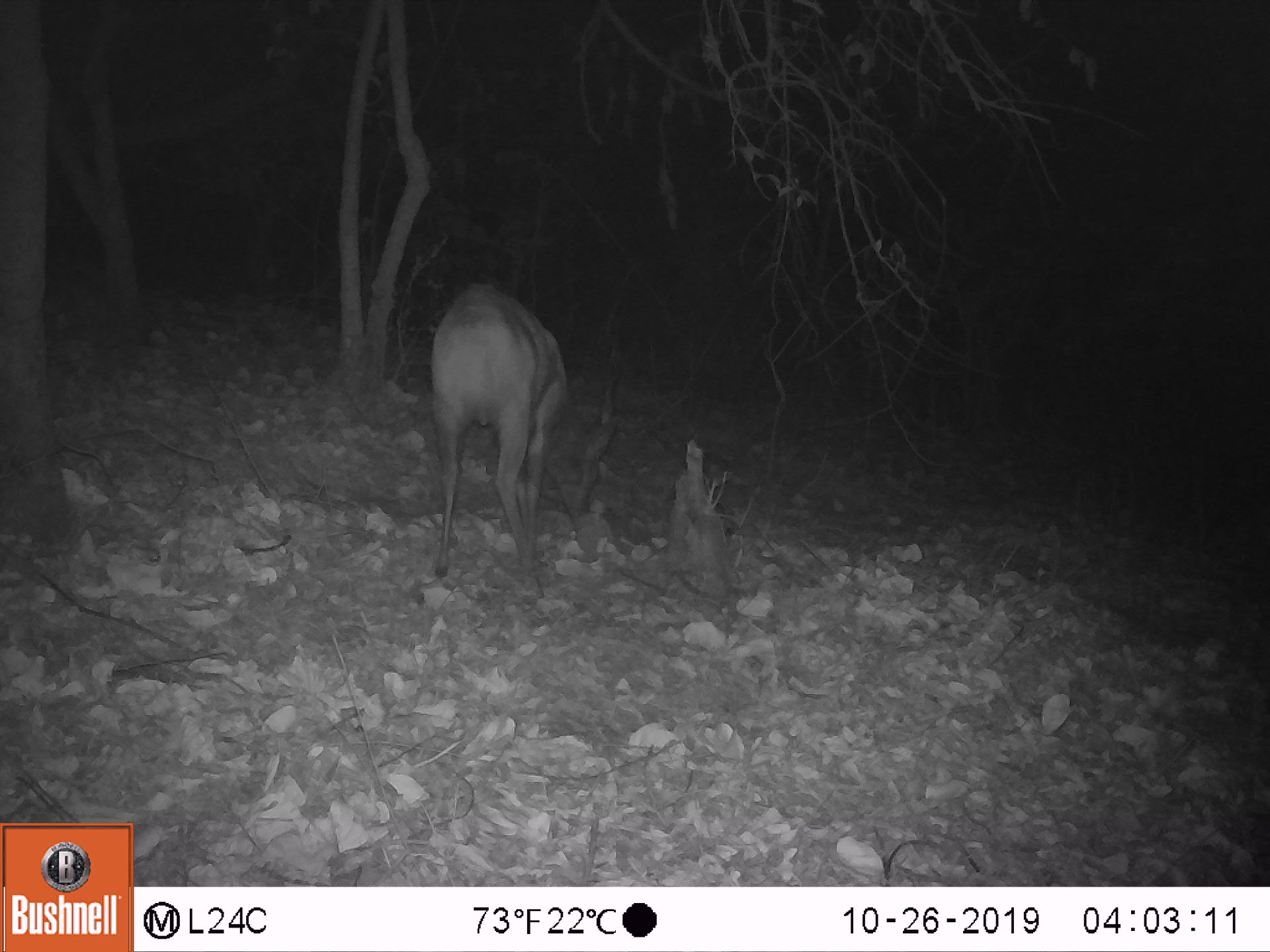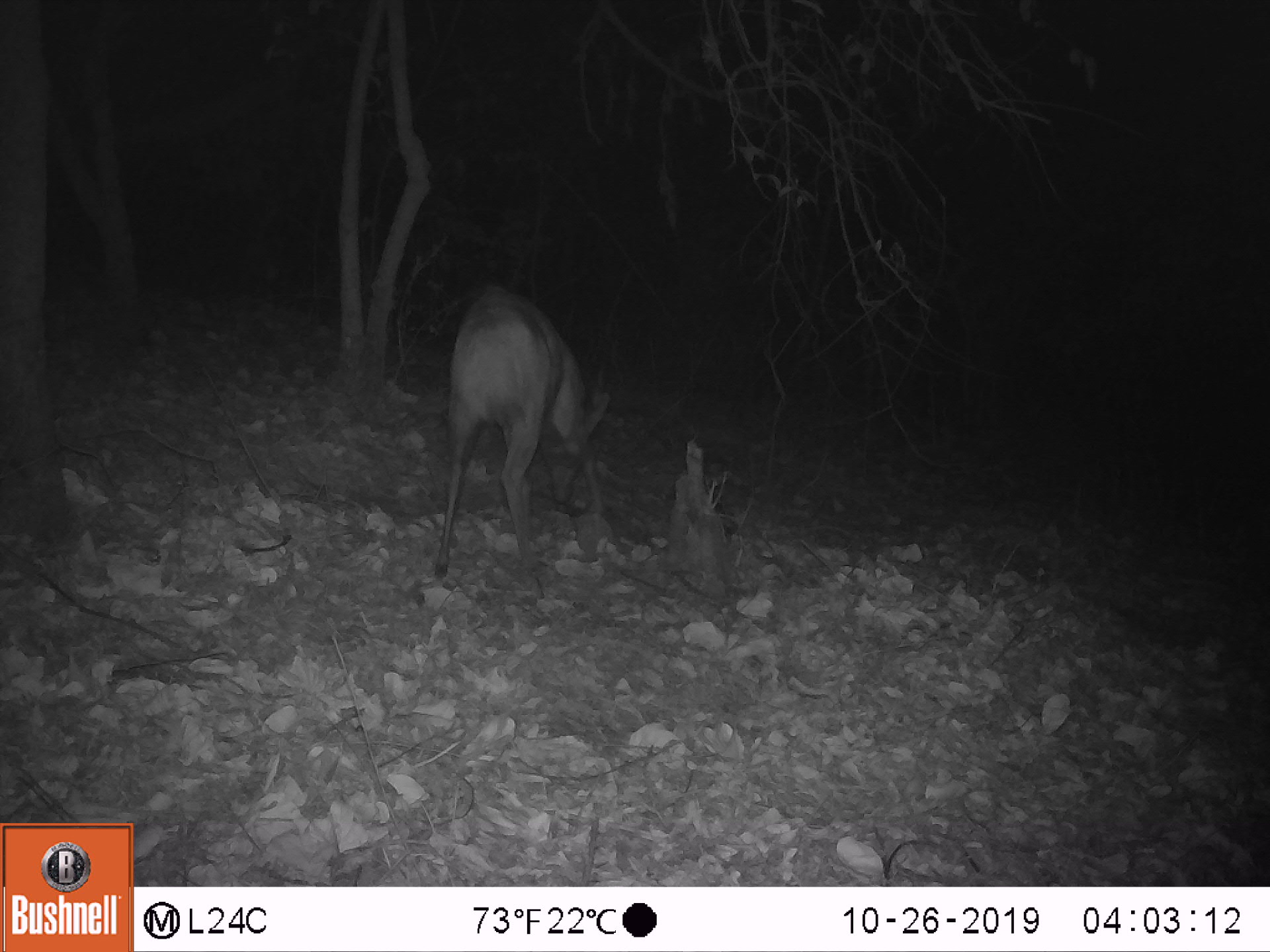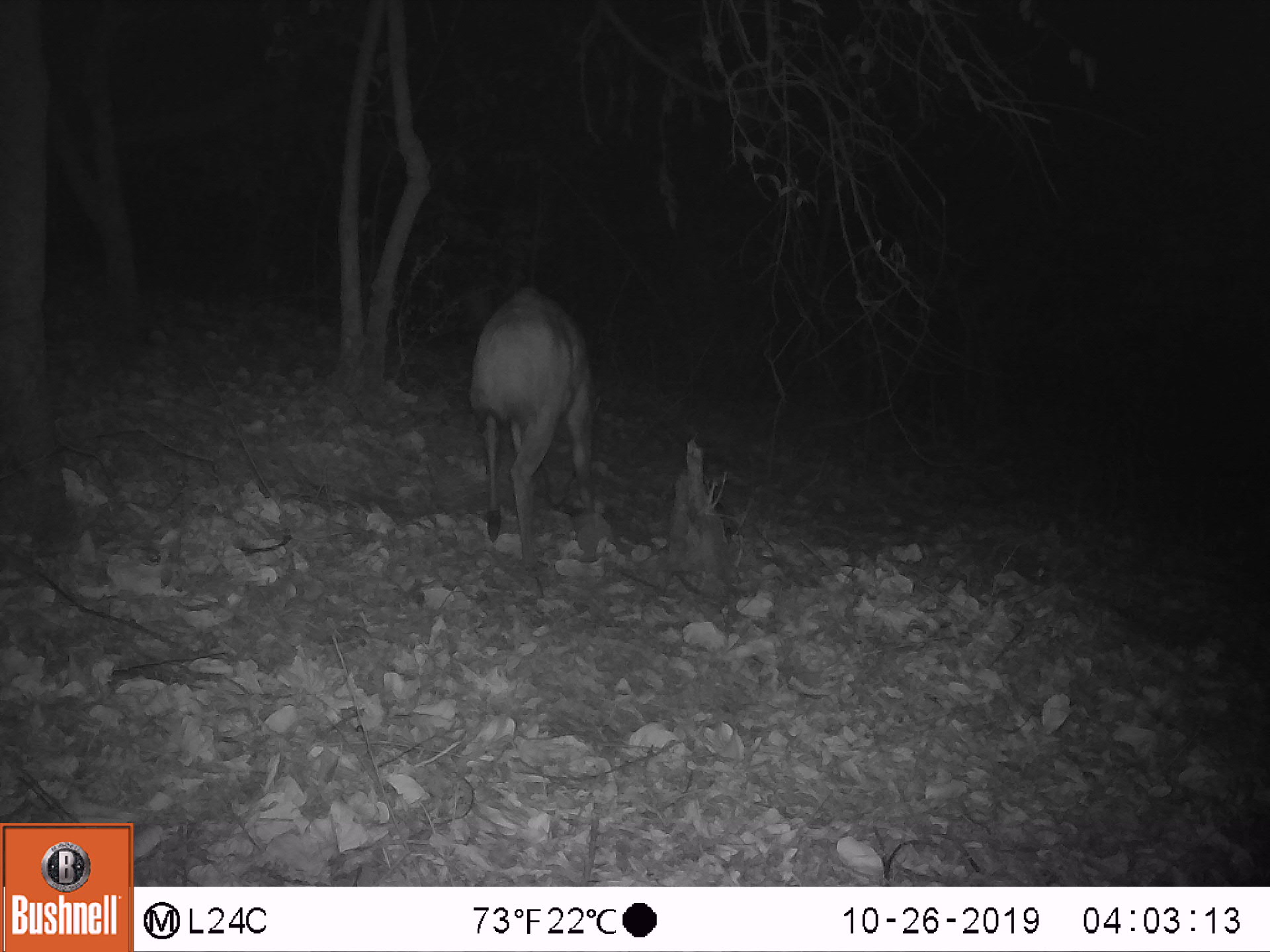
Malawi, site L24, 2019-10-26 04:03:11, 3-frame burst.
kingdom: Animalia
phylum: Chordata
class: Mammalia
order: Artiodactyla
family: Bovidae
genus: Tragelaphus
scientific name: Tragelaphus sylvaticus sylvaticus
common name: cape bushbuck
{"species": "cape bushbuck (Tragelaphus sylvaticus sylvaticus)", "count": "1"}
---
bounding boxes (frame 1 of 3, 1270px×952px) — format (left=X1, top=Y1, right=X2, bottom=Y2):
cape bushbuck: (left=422, top=278, right=630, bottom=595)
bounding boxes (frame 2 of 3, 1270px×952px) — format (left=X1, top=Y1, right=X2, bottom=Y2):
cape bushbuck: (left=432, top=277, right=616, bottom=589)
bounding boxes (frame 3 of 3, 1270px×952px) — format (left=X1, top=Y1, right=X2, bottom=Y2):
cape bushbuck: (left=416, top=260, right=610, bottom=570)